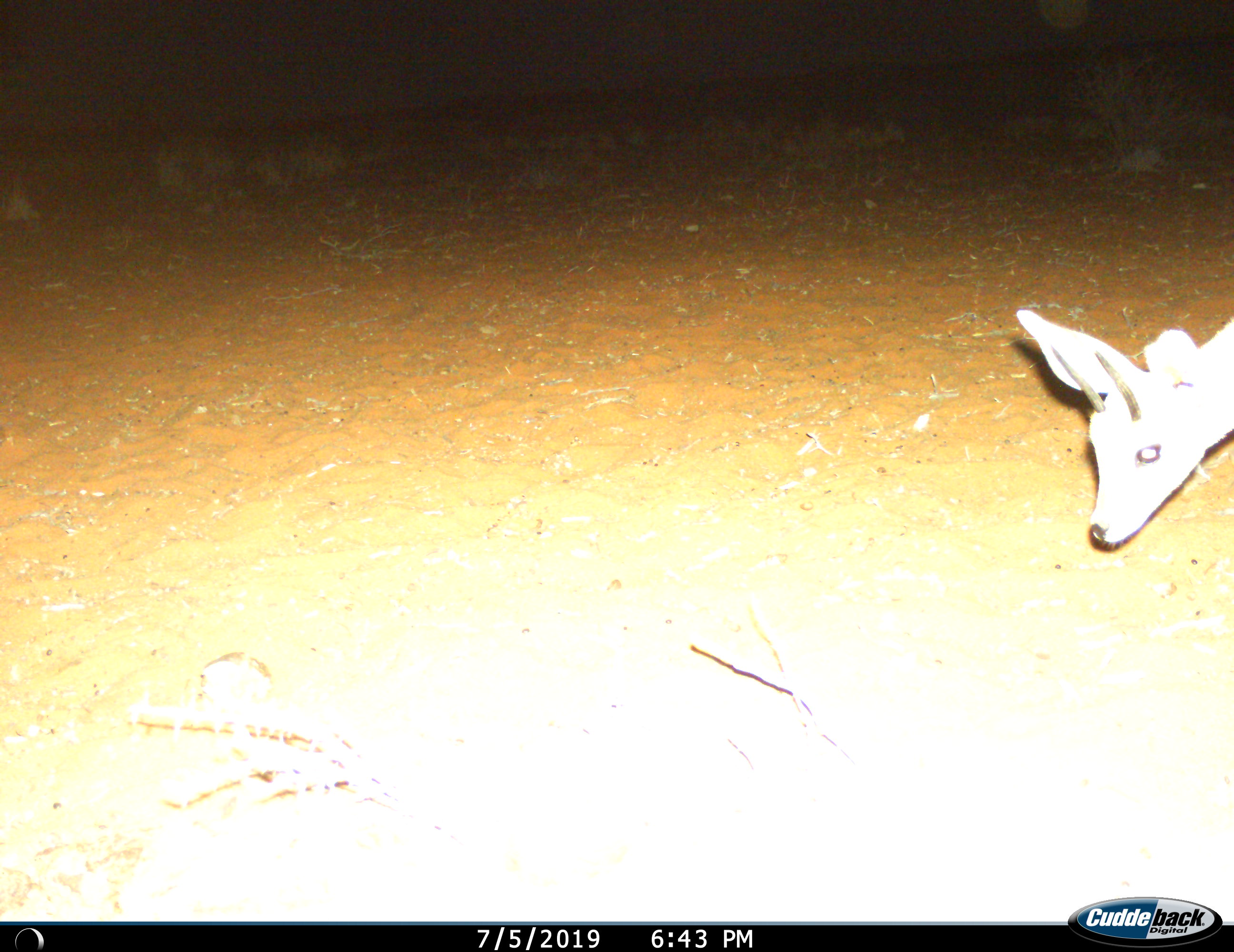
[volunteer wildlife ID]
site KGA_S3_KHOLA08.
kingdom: Animalia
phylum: Chordata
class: Mammalia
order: Artiodactyla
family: Bovidae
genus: Raphicerus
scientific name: Raphicerus campestris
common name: steenbok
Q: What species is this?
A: Steenbok (Raphicerus campestris).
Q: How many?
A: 1.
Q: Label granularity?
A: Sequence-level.